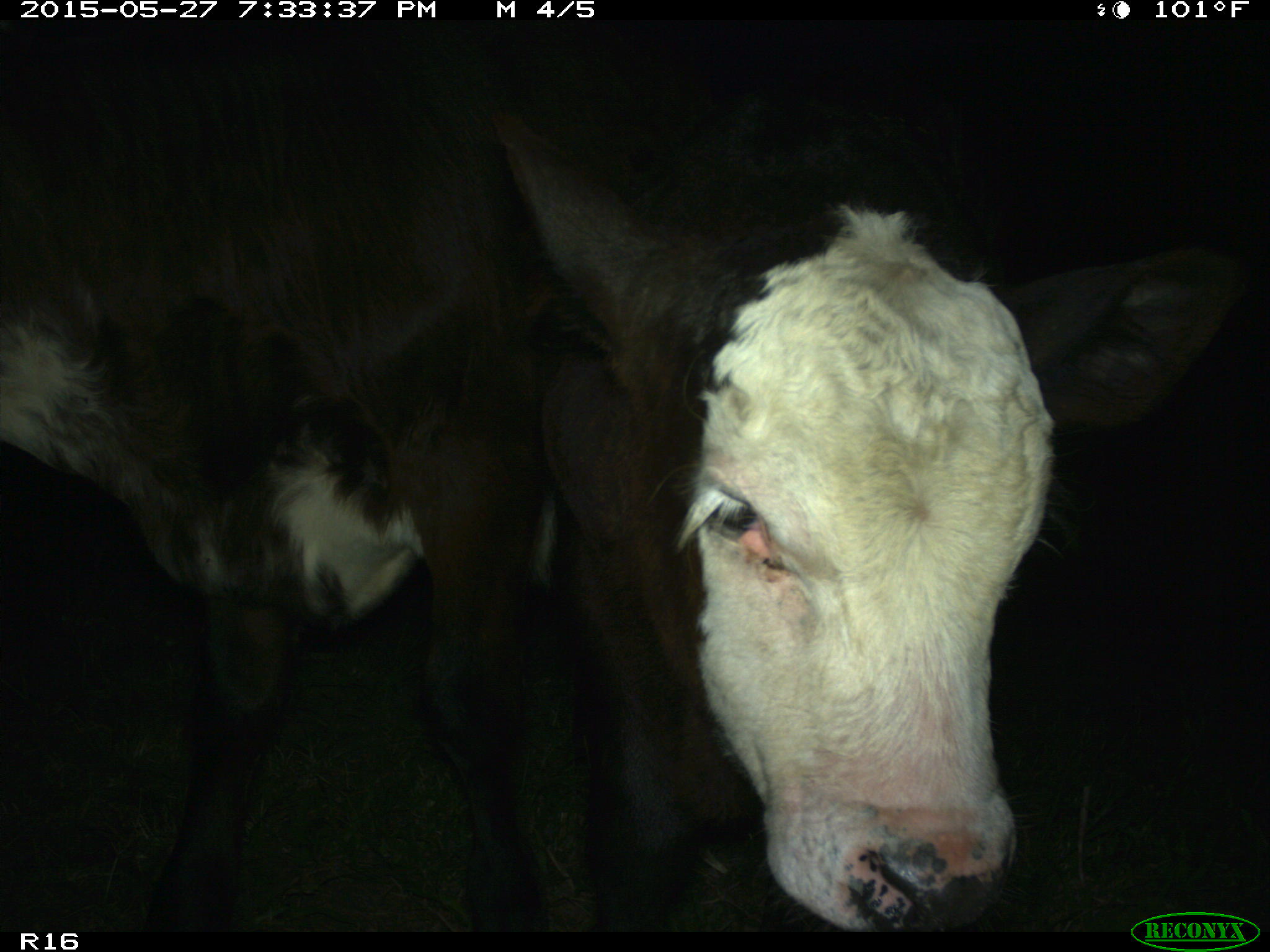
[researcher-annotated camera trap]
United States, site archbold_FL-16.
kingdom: Animalia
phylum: Chordata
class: Mammalia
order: Artiodactyla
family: Bovidae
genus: Bos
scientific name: Bos taurus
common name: domestic cow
Bos taurus (domestic cow).